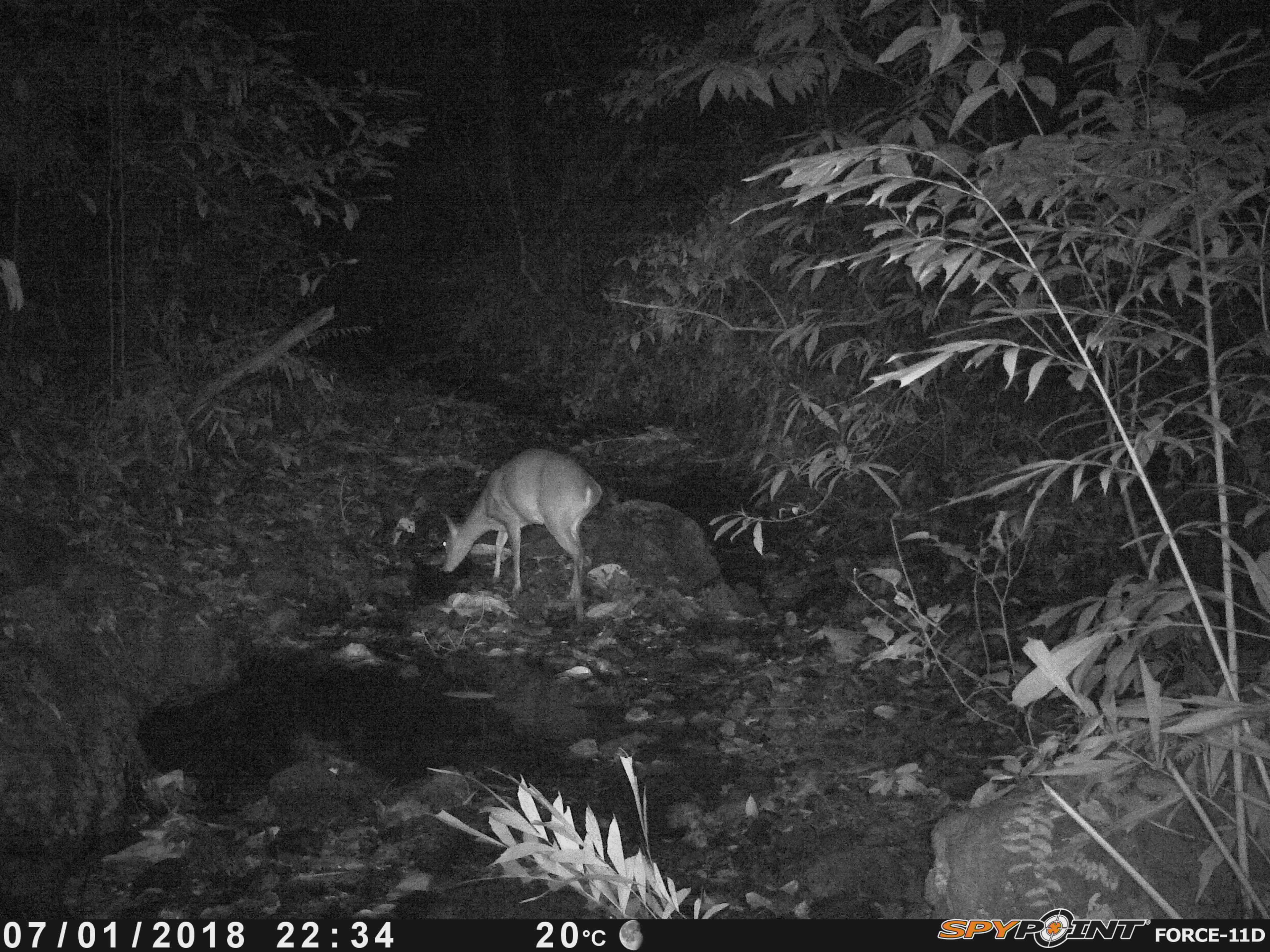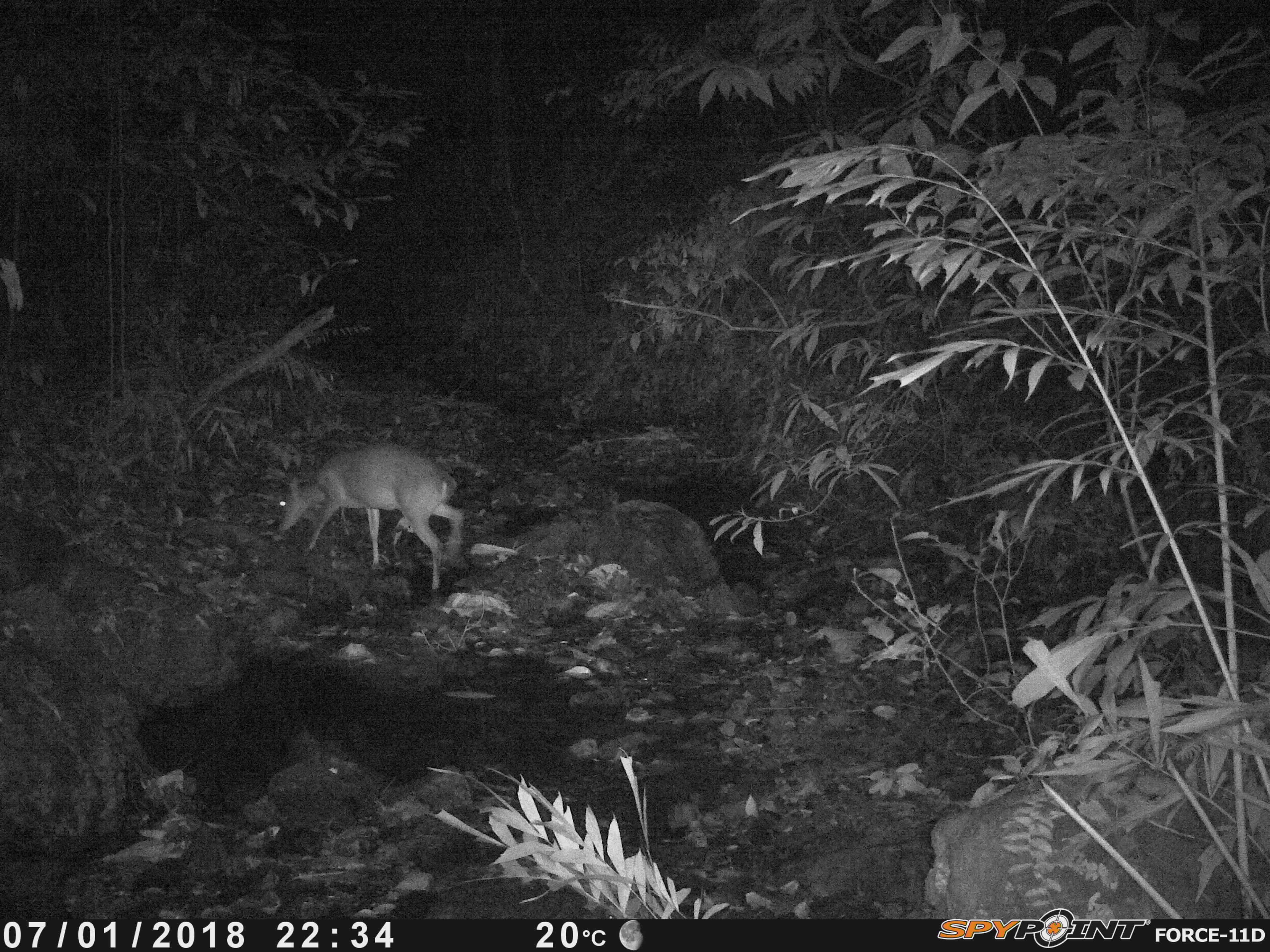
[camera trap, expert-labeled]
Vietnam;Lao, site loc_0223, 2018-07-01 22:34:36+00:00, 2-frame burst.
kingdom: Animalia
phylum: Chordata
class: Mammalia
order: Artiodactyla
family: Cervidae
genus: Muntiacus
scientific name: Muntiacus vuquangensis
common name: large-antlered muntjac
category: large antlered muntjac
Large antlered muntjac (large-antlered muntjac) (Muntiacus vuquangensis). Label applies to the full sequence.